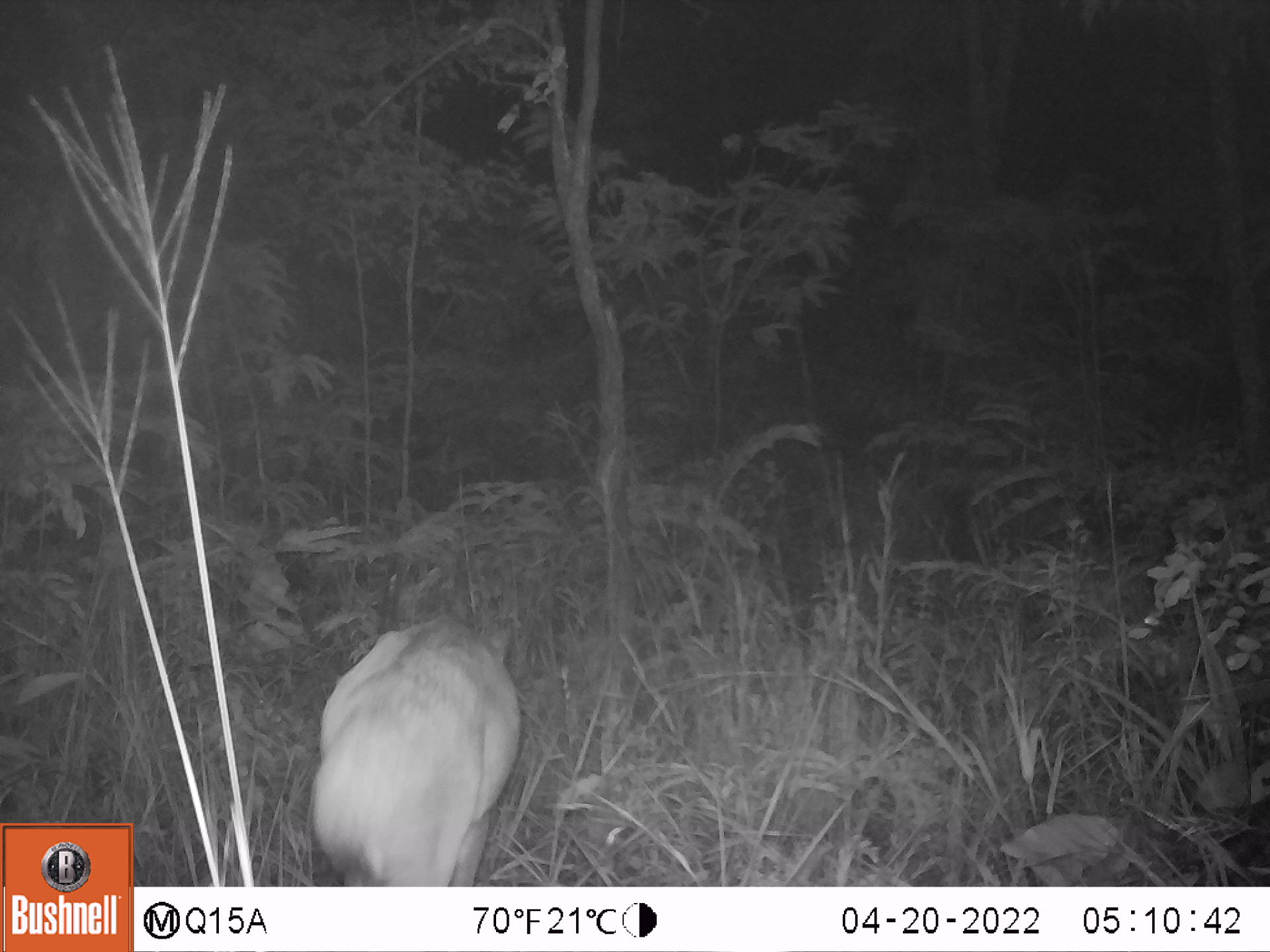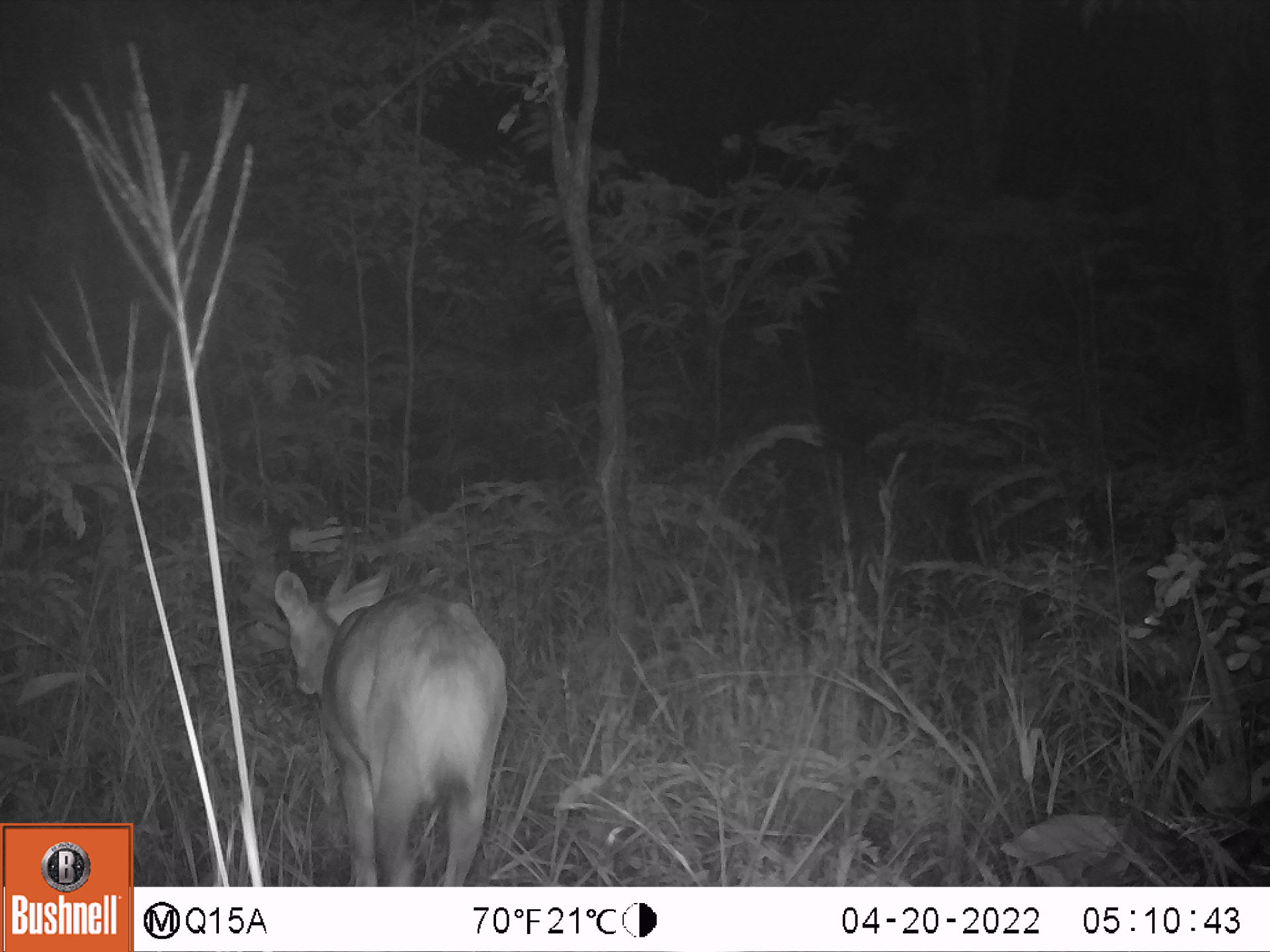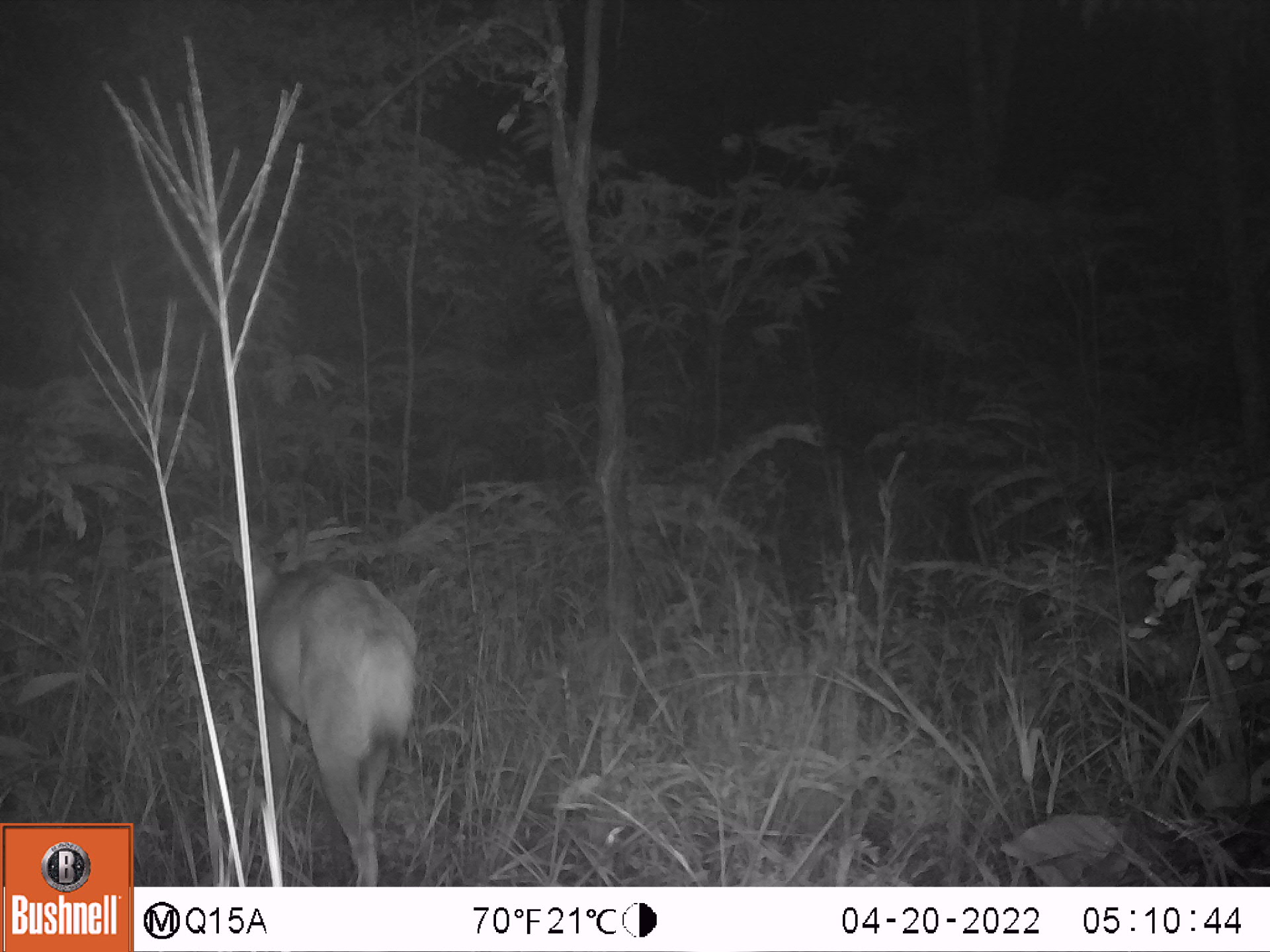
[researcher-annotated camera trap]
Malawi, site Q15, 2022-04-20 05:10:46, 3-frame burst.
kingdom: Animalia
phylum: Chordata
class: Mammalia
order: Artiodactyla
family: Bovidae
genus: Tragelaphus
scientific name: Tragelaphus sylvaticus sylvaticus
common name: cape bushbuck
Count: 1.